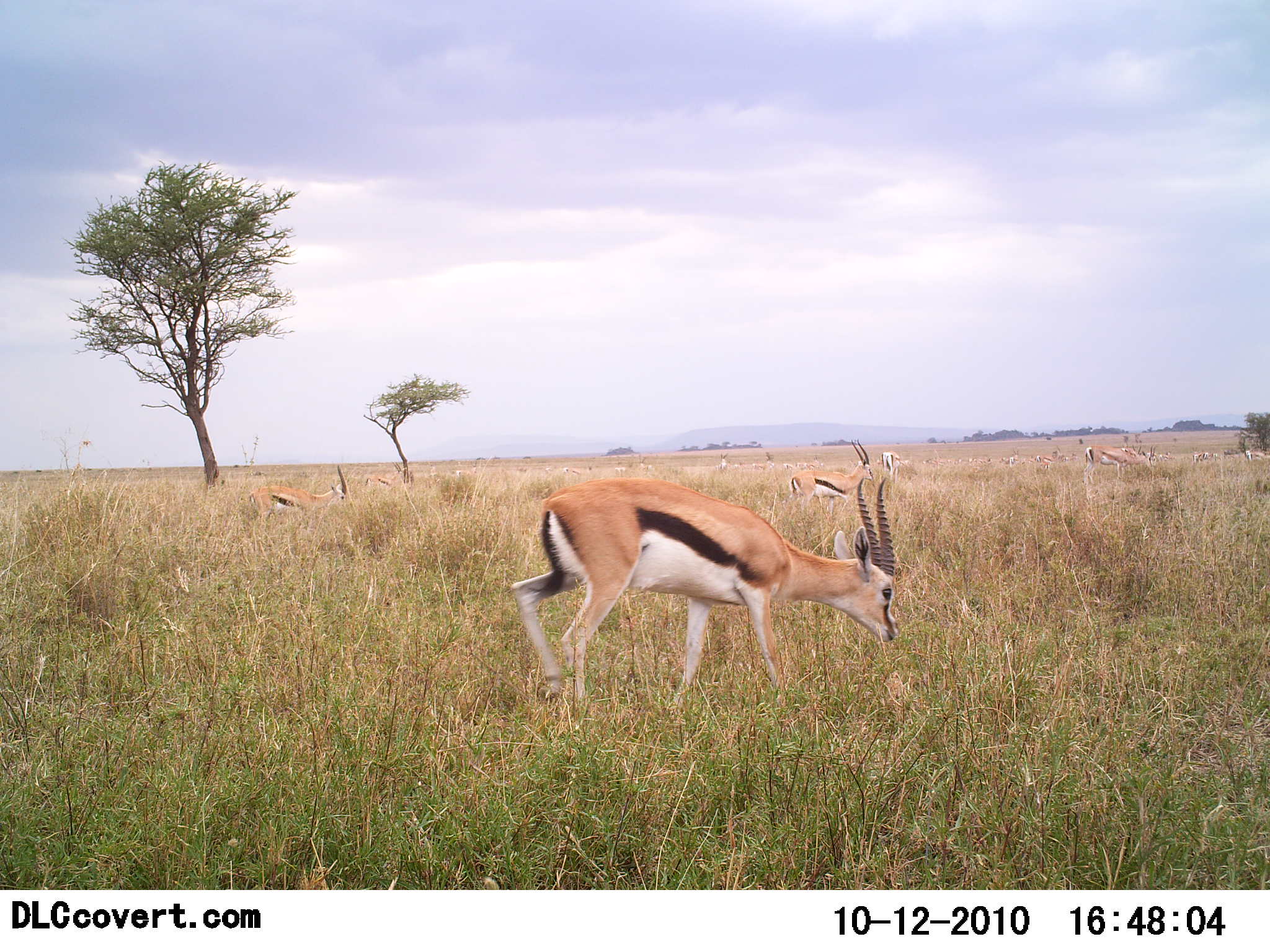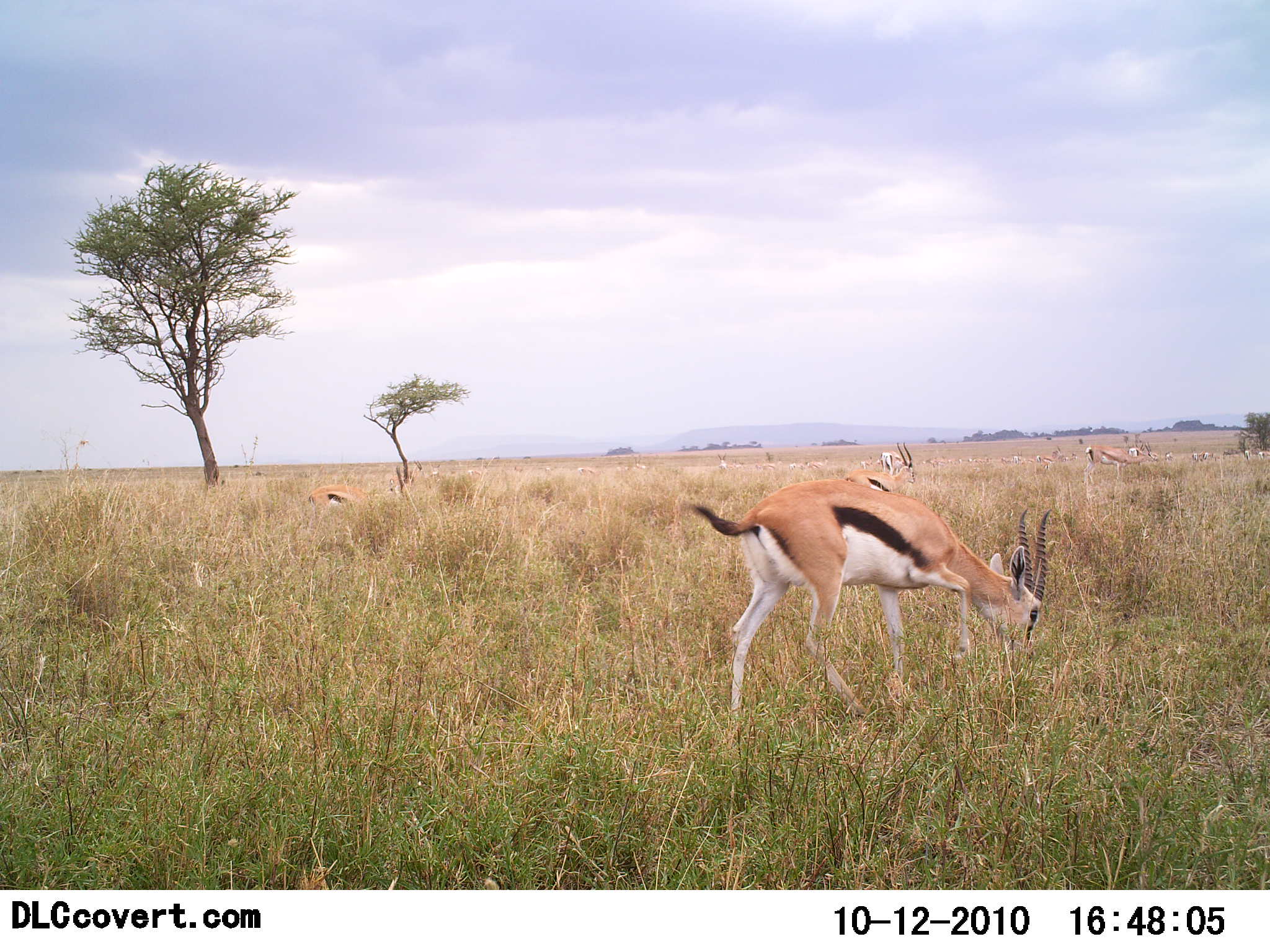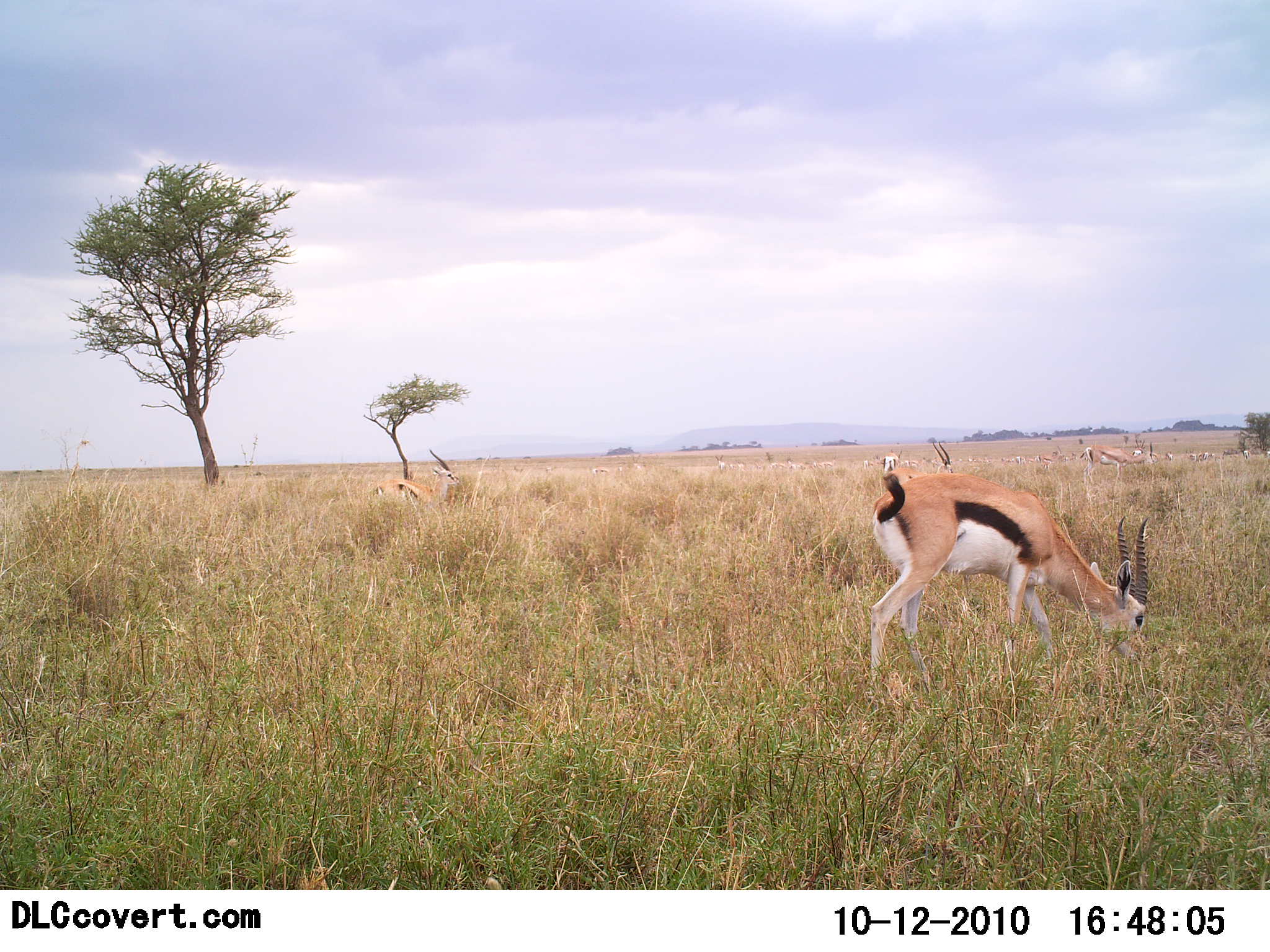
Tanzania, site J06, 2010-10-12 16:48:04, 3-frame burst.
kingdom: Animalia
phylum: Chordata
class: Mammalia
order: Artiodactyla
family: Bovidae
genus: Eudorcas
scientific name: Eudorcas thomsonii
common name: thomson's gazelle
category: gazellethomsons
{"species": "gazellethomsons (thomson's gazelle) (Eudorcas thomsonii)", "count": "7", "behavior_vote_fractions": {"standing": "29%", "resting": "14%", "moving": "64%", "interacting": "0%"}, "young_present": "0%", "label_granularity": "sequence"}